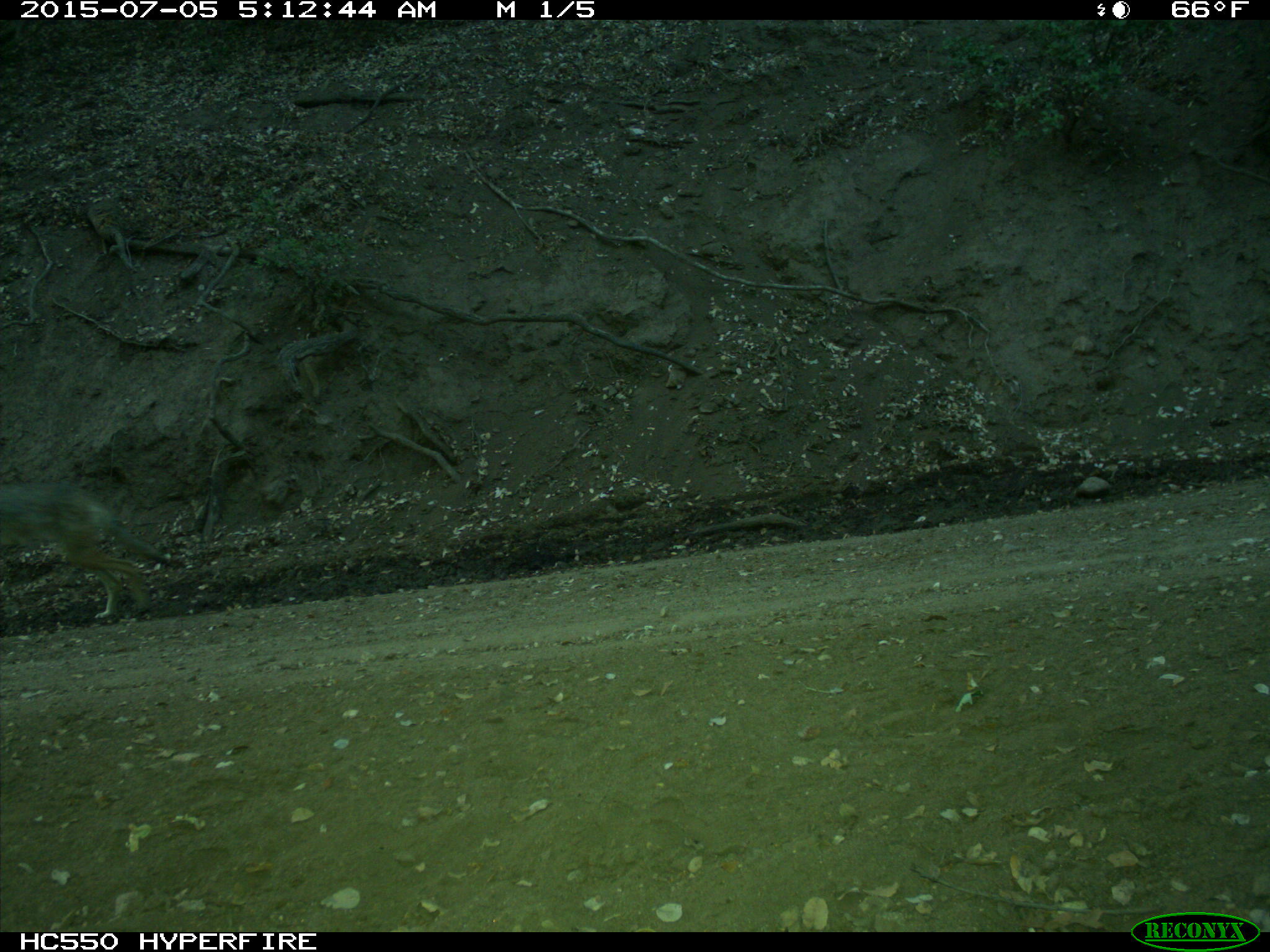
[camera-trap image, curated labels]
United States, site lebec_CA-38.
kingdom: Animalia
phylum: Chordata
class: Mammalia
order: Carnivora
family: Canidae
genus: Canis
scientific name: Canis latrans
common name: coyote